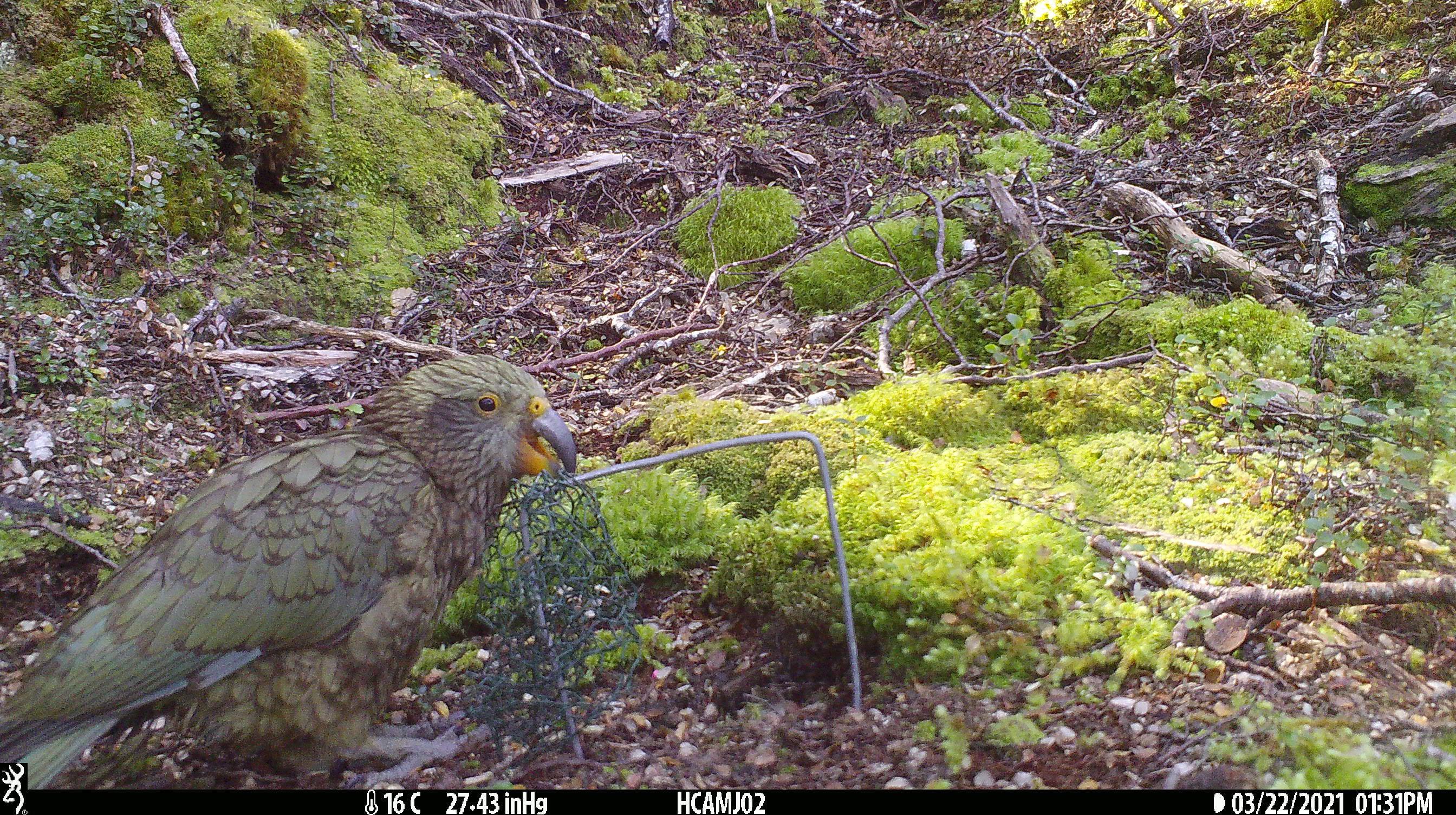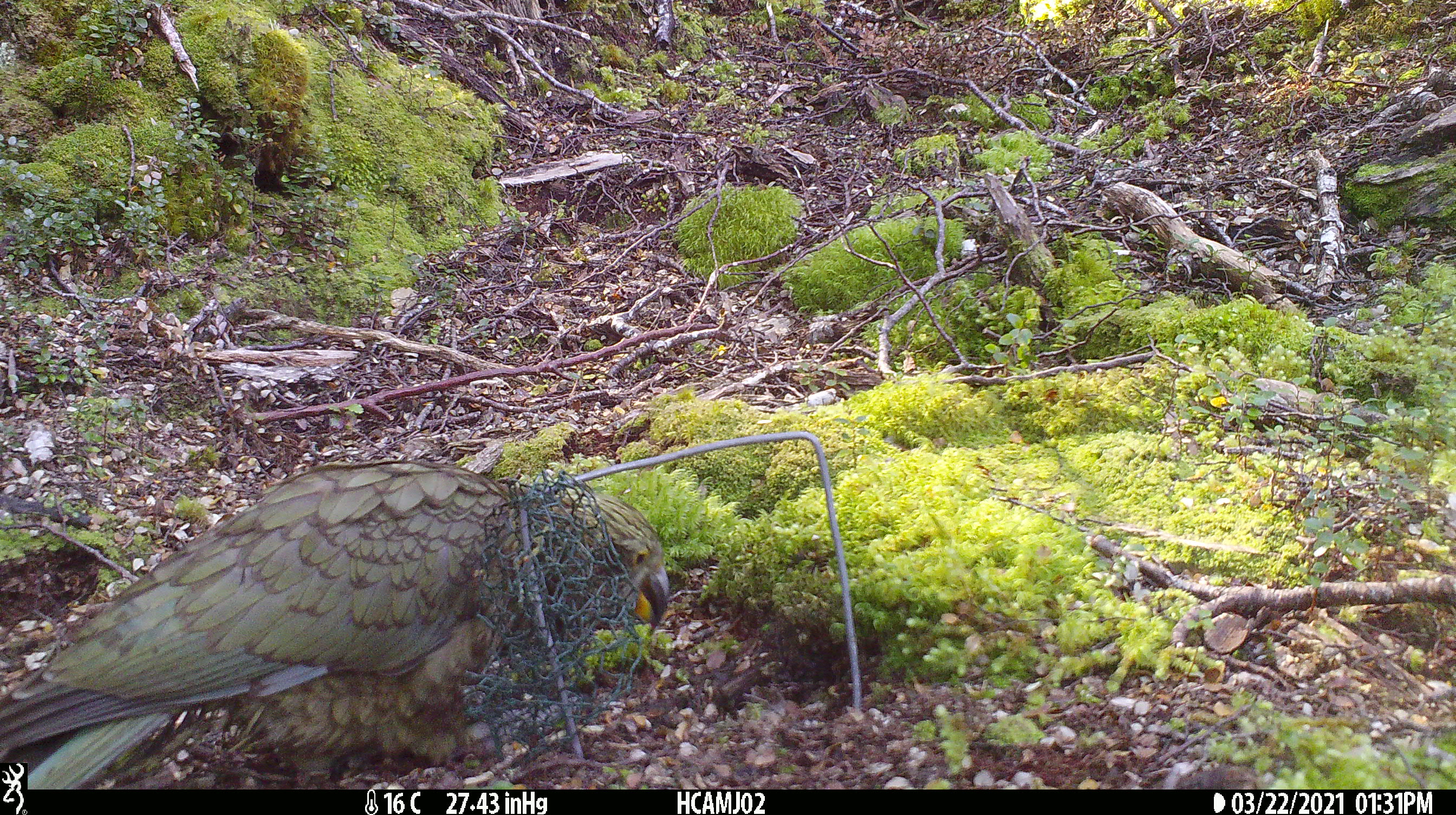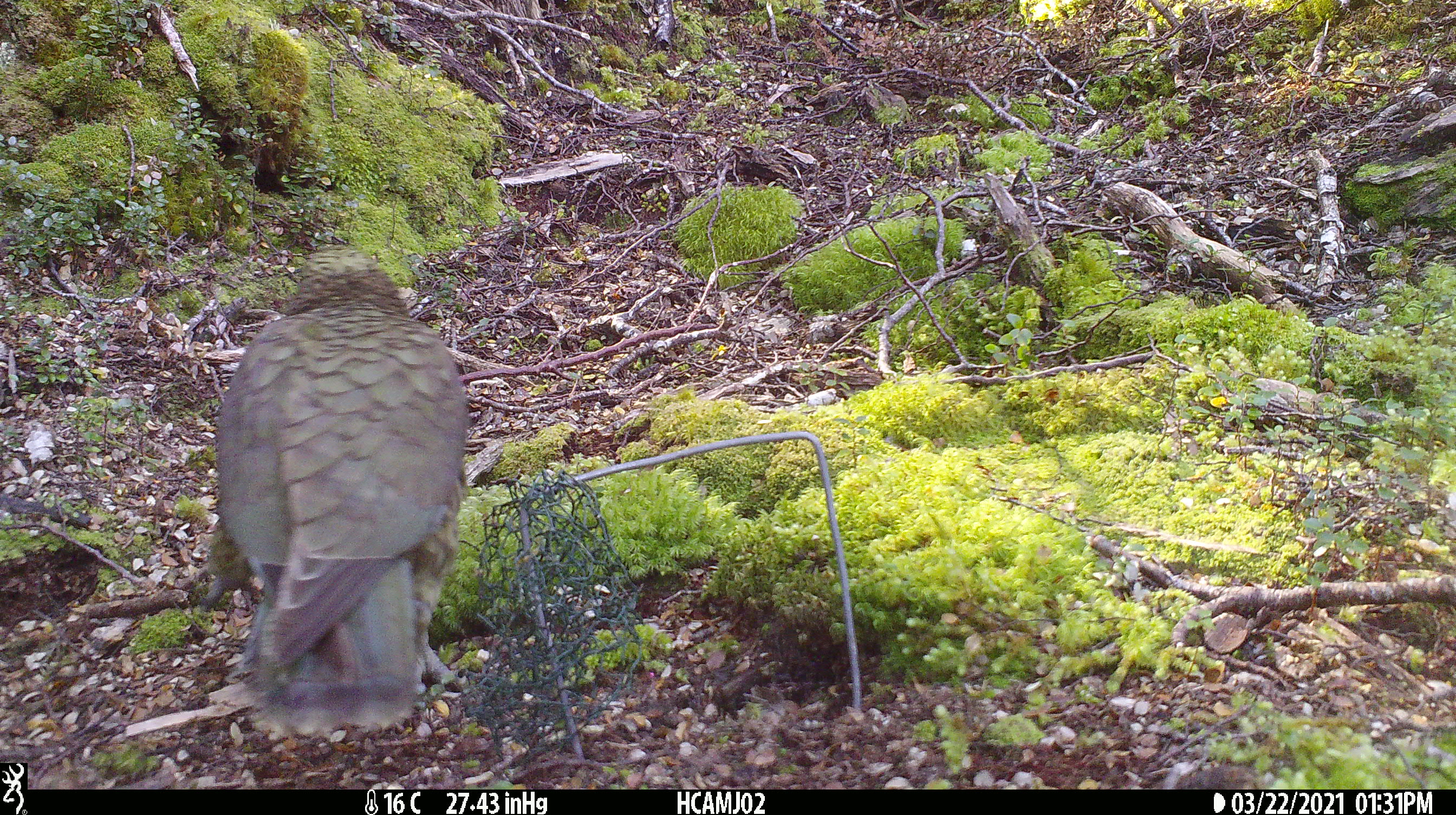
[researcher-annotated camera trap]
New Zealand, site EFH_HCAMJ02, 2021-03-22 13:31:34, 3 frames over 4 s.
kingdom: Animalia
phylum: Chordata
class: Aves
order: Psittaciformes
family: Strigopidae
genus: Nestor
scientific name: Nestor notabilis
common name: kea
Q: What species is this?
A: Kea (Nestor notabilis).